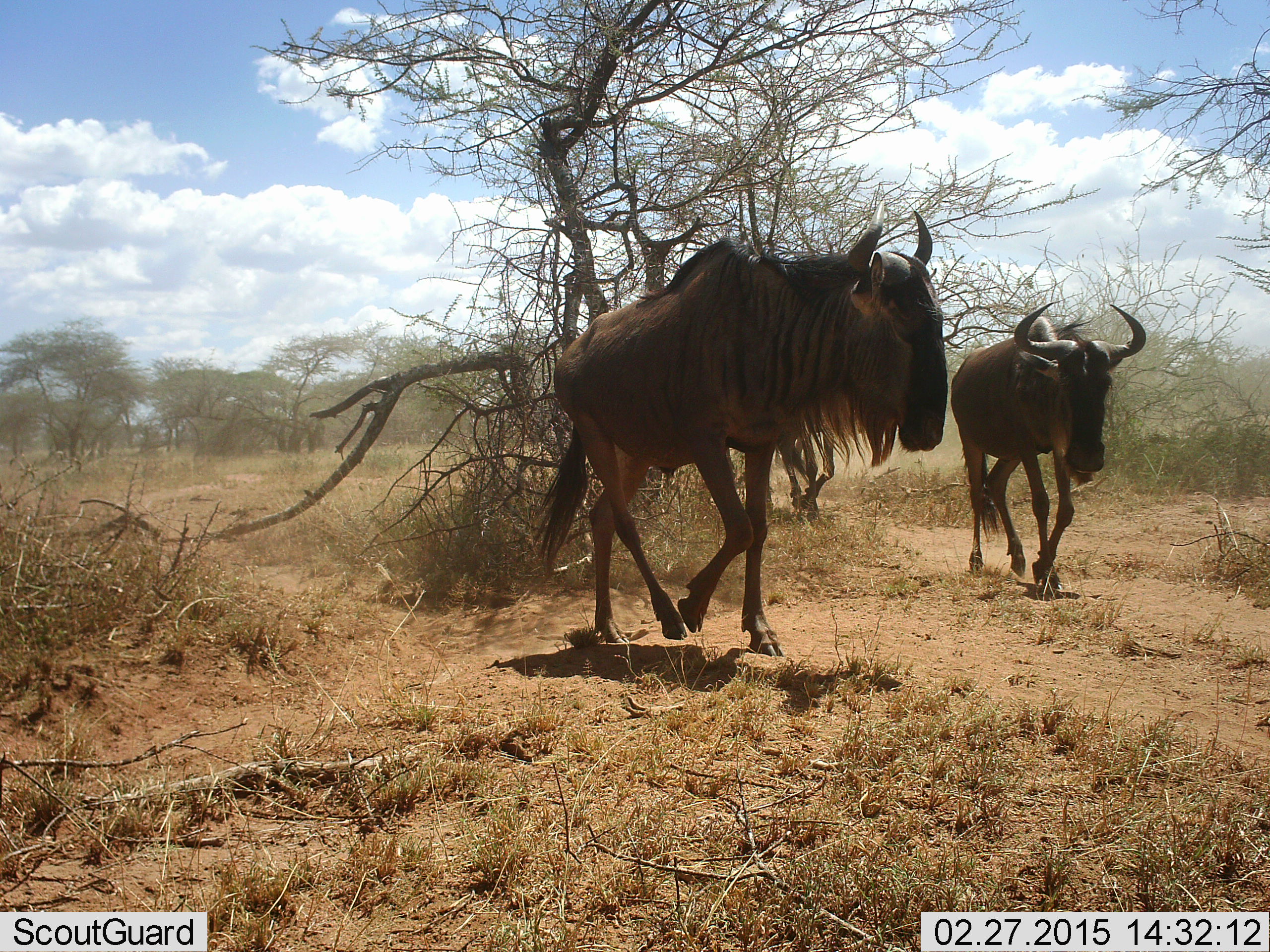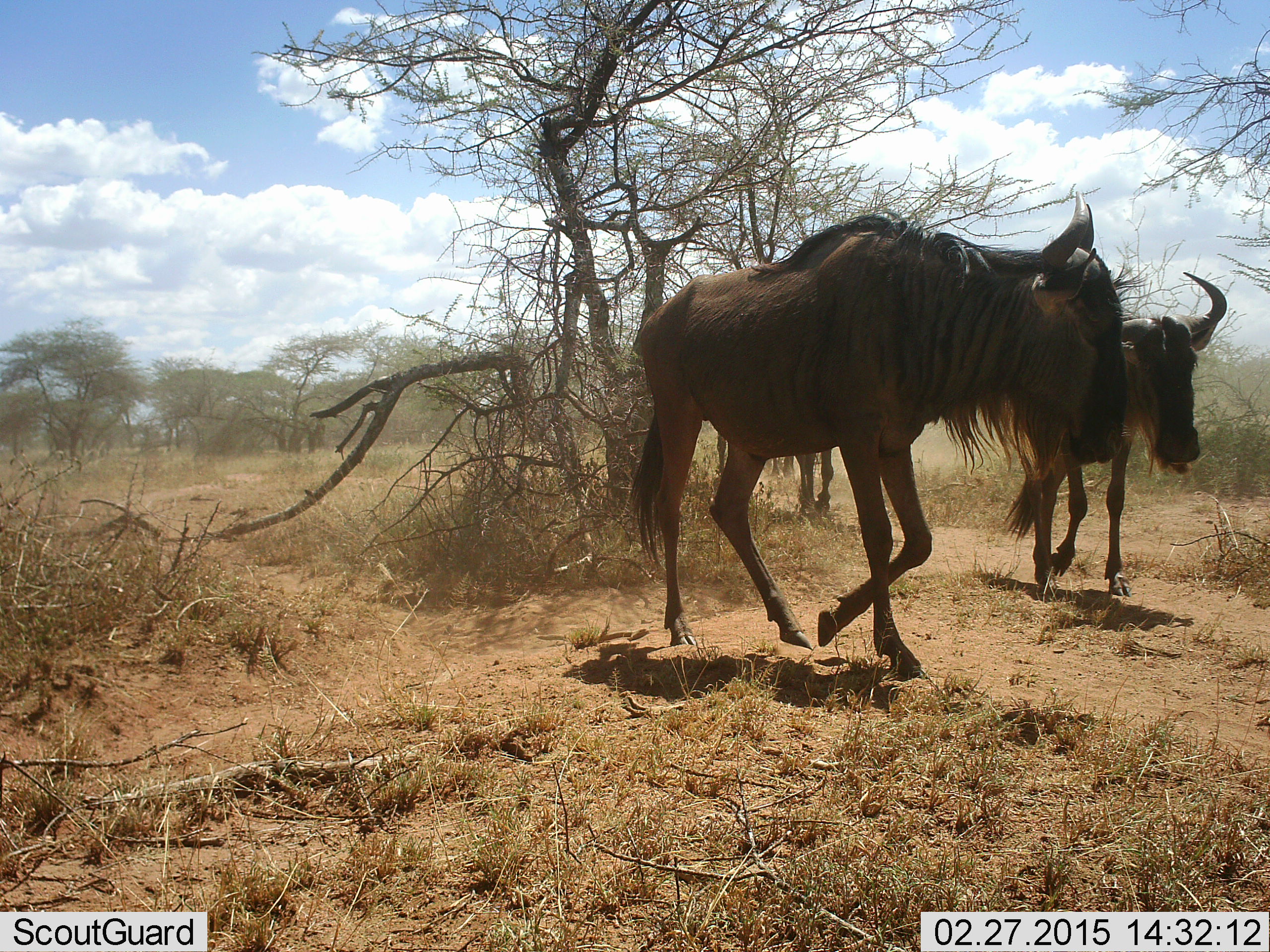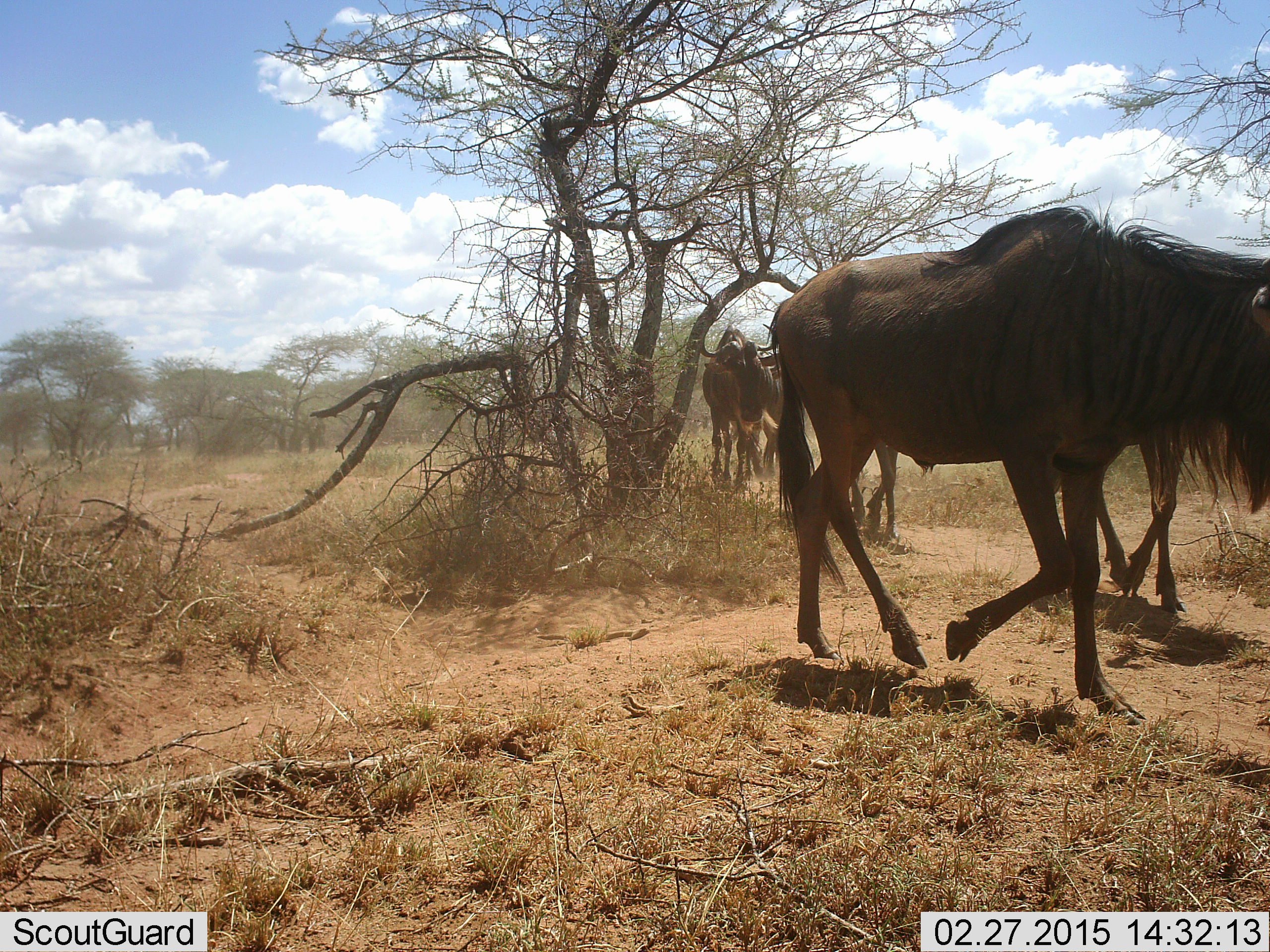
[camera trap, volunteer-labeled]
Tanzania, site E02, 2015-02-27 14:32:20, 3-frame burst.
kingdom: Animalia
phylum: Chordata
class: Mammalia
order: Artiodactyla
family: Bovidae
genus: Connochaetes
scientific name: Connochaetes taurinus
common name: blue wildebeest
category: wildebeest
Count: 4.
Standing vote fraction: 30%.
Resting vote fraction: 0%.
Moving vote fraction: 100%.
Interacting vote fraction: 0%.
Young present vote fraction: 0%.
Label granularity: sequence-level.